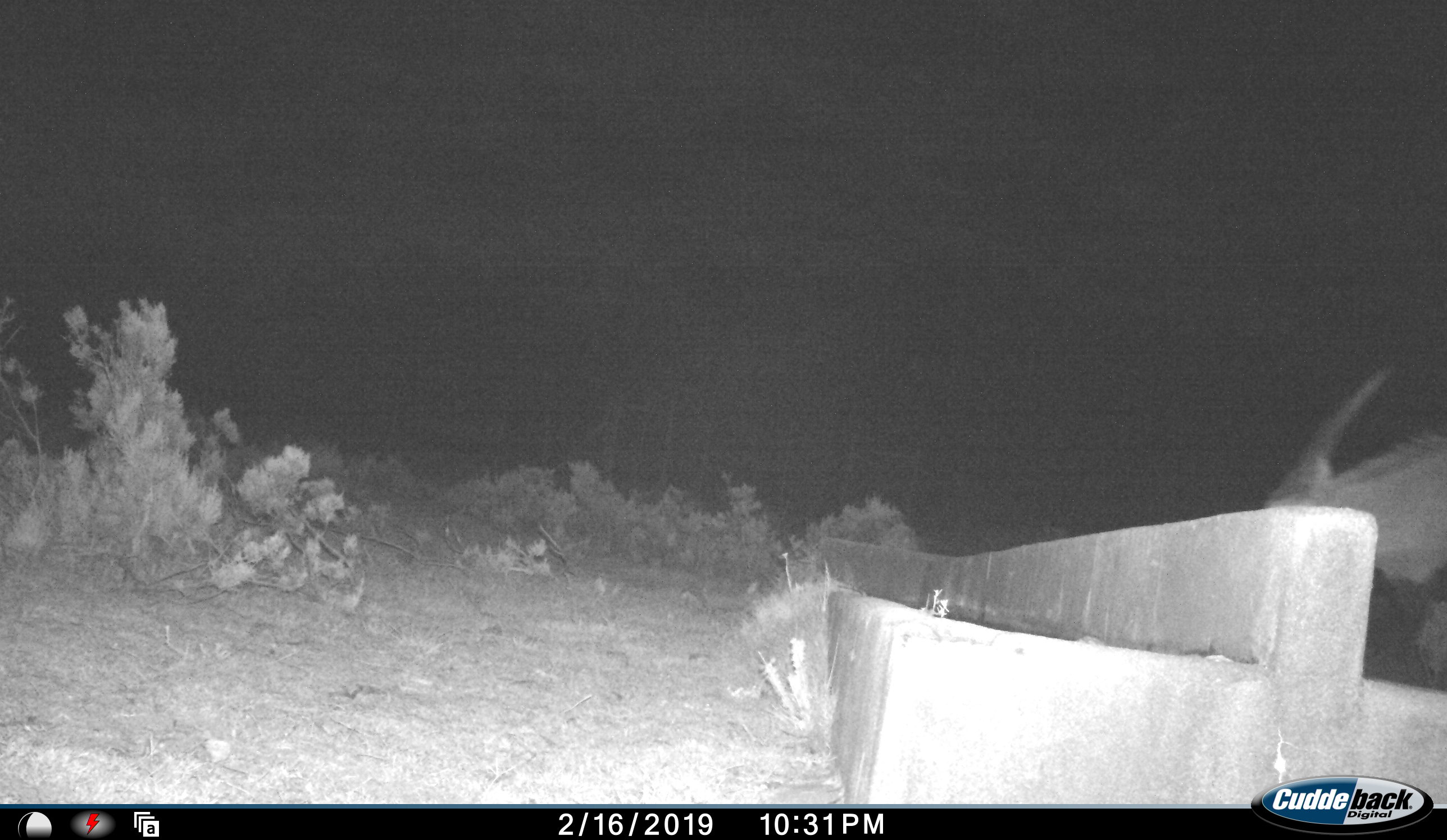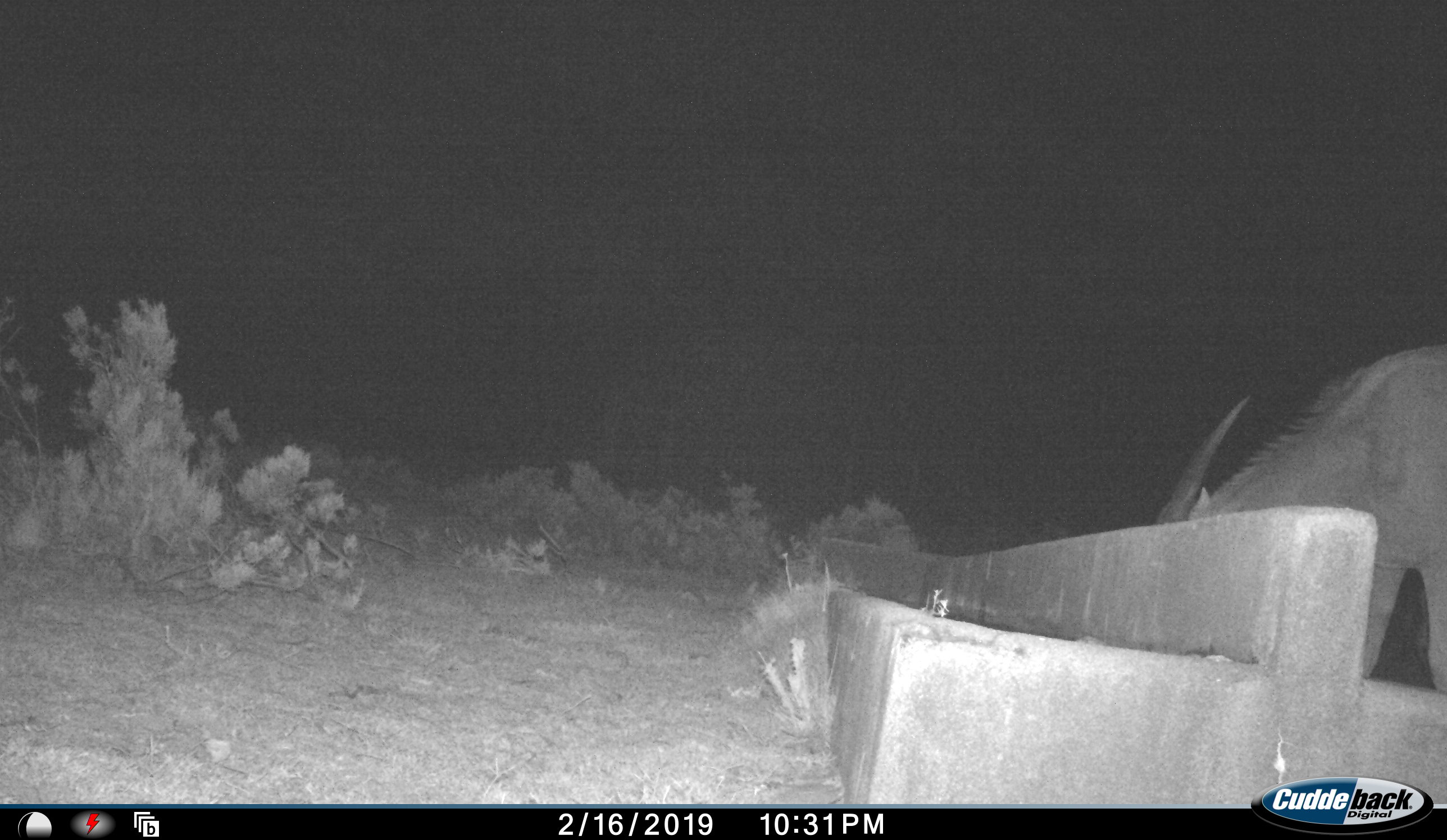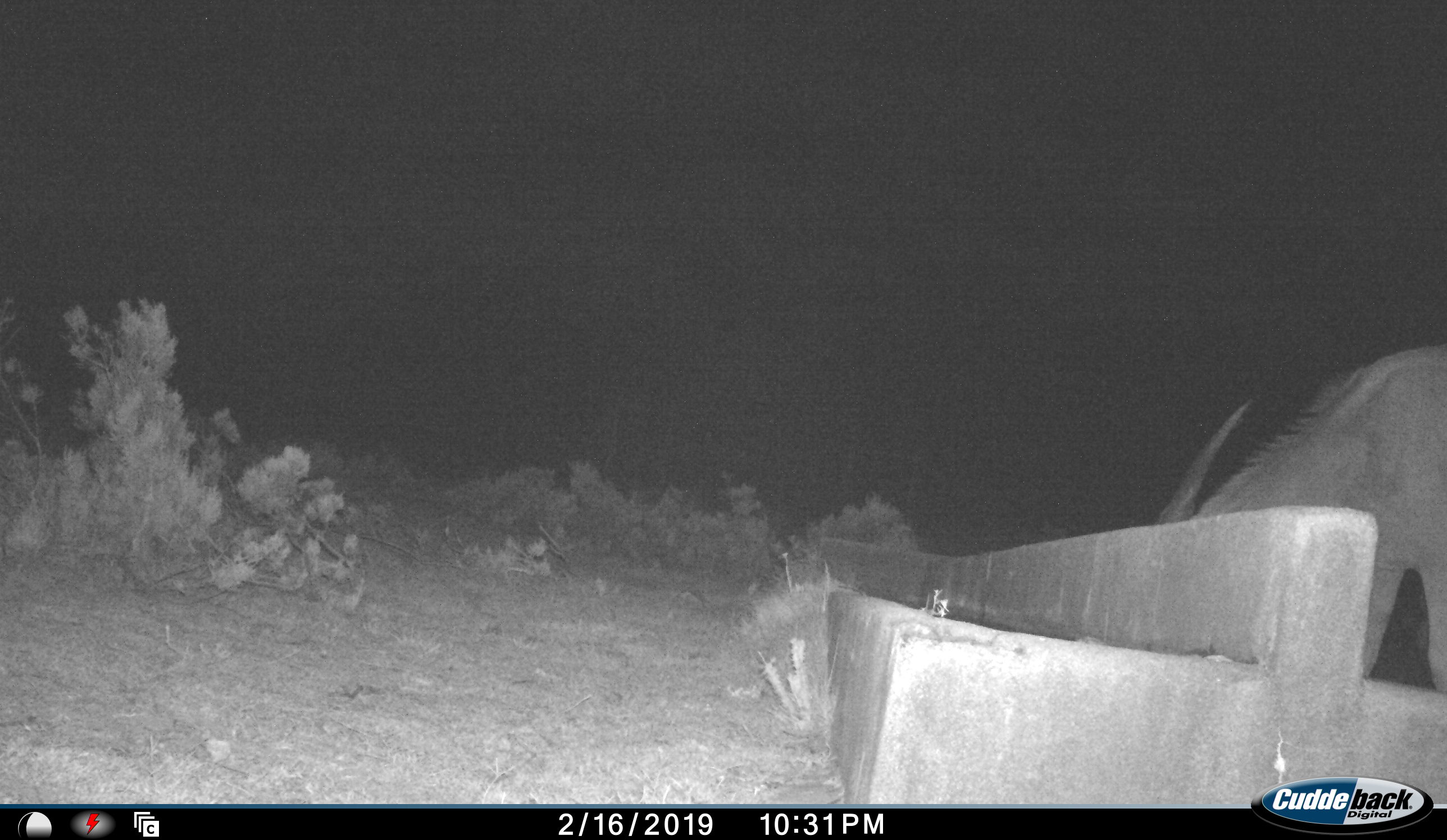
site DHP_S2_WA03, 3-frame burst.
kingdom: Animalia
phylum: Chordata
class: Mammalia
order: Artiodactyla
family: Bovidae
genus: Tragelaphus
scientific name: Tragelaphus oryx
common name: eland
Eland (Tragelaphus oryx), count 1. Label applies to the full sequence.